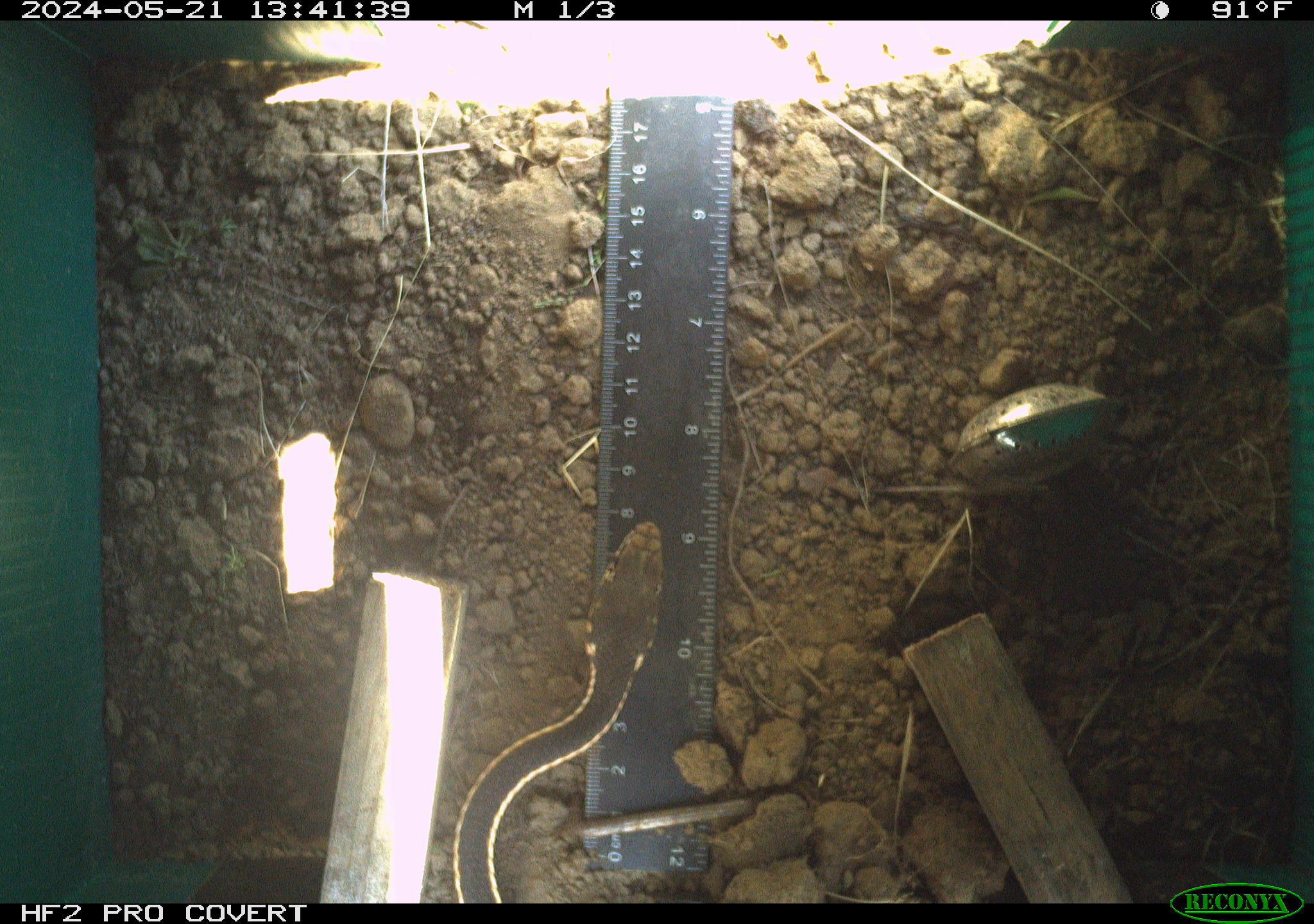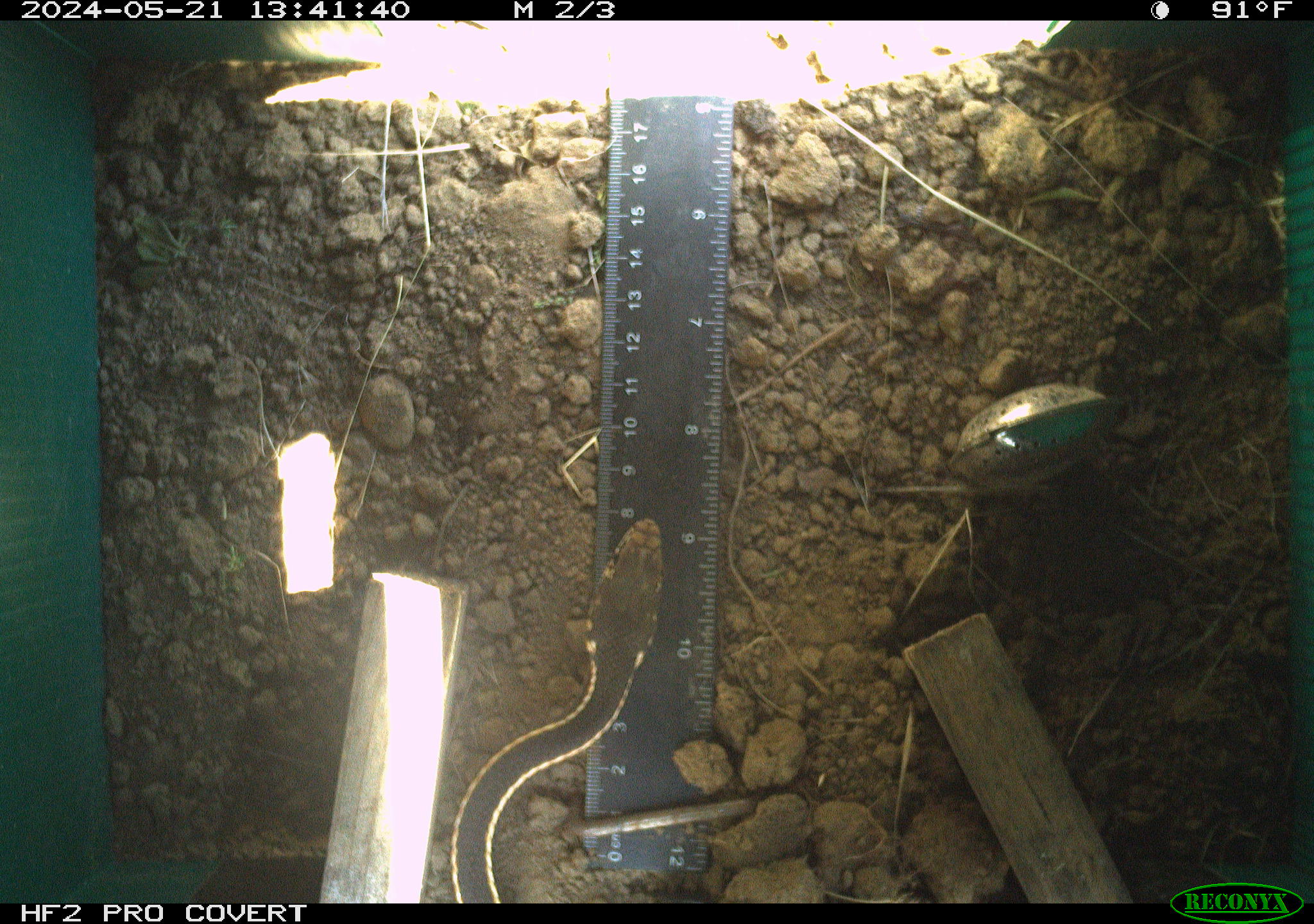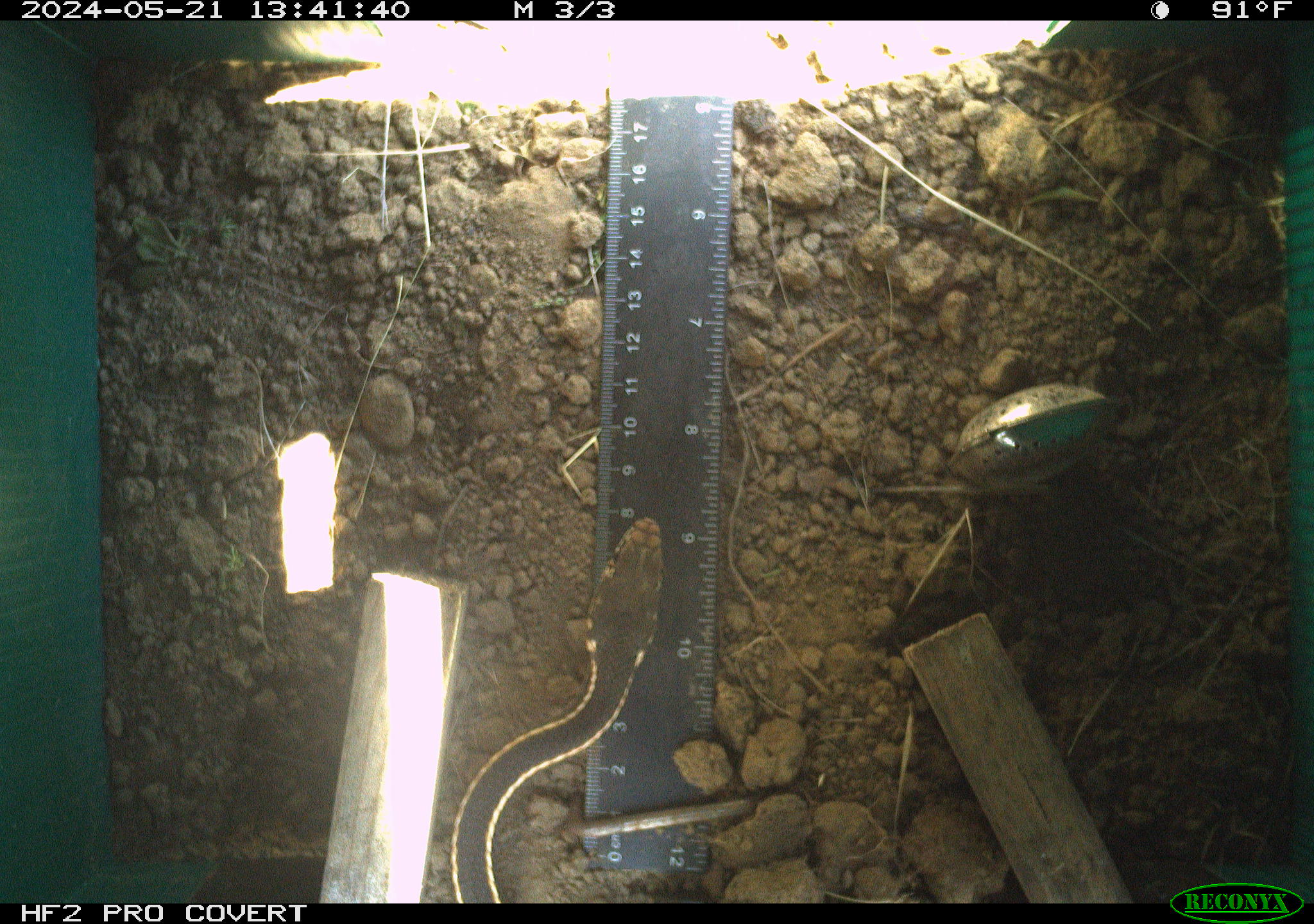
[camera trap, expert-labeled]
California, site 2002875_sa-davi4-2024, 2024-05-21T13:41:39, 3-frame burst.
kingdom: Animalia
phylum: Chordata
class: Reptilia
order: Squamata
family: Colubridae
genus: Masticophis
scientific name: Masticophis lateralis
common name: striped racer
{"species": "striped racer (Masticophis lateralis)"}